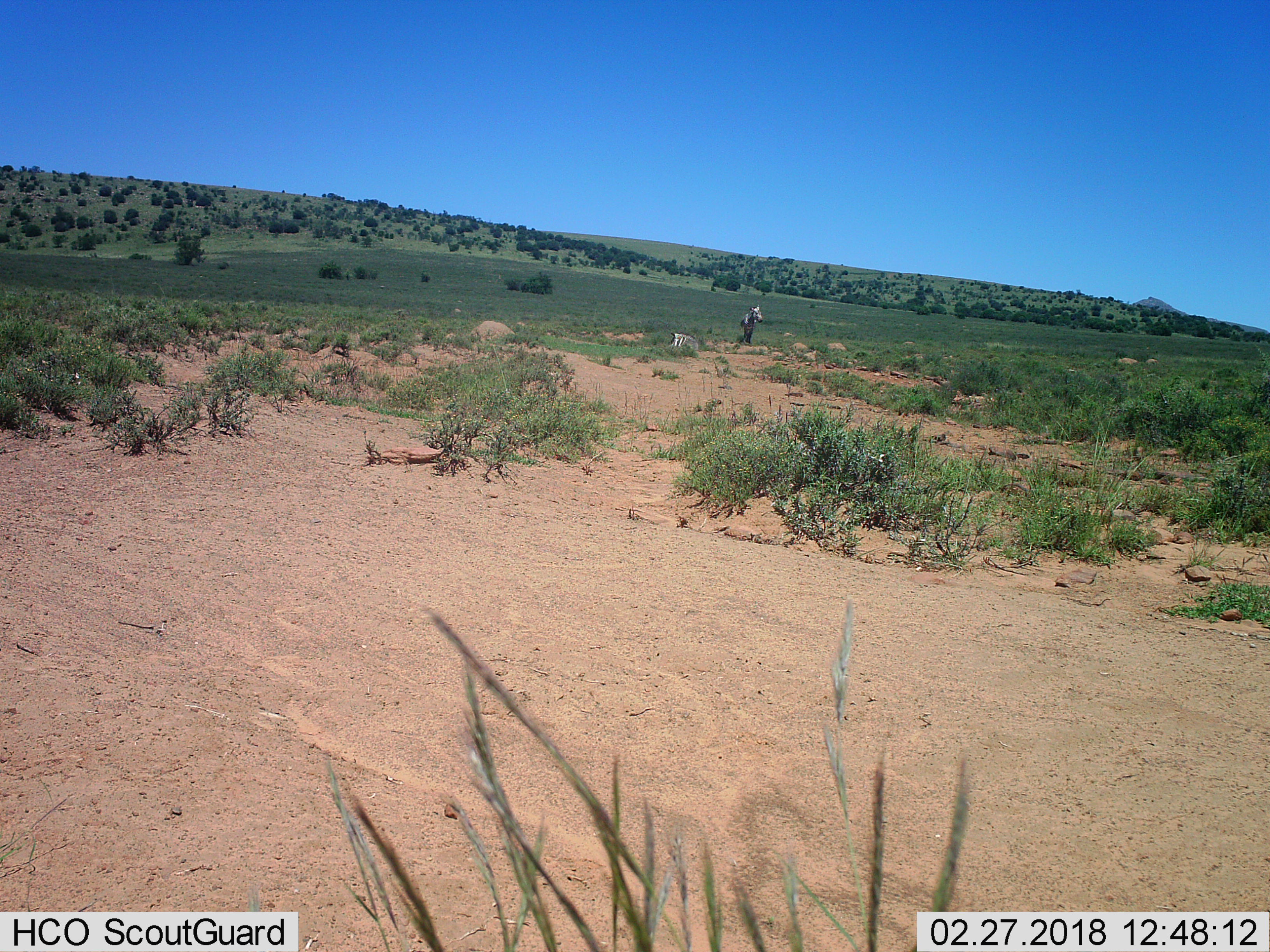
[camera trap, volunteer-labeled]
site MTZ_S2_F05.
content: unidentified animal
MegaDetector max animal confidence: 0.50